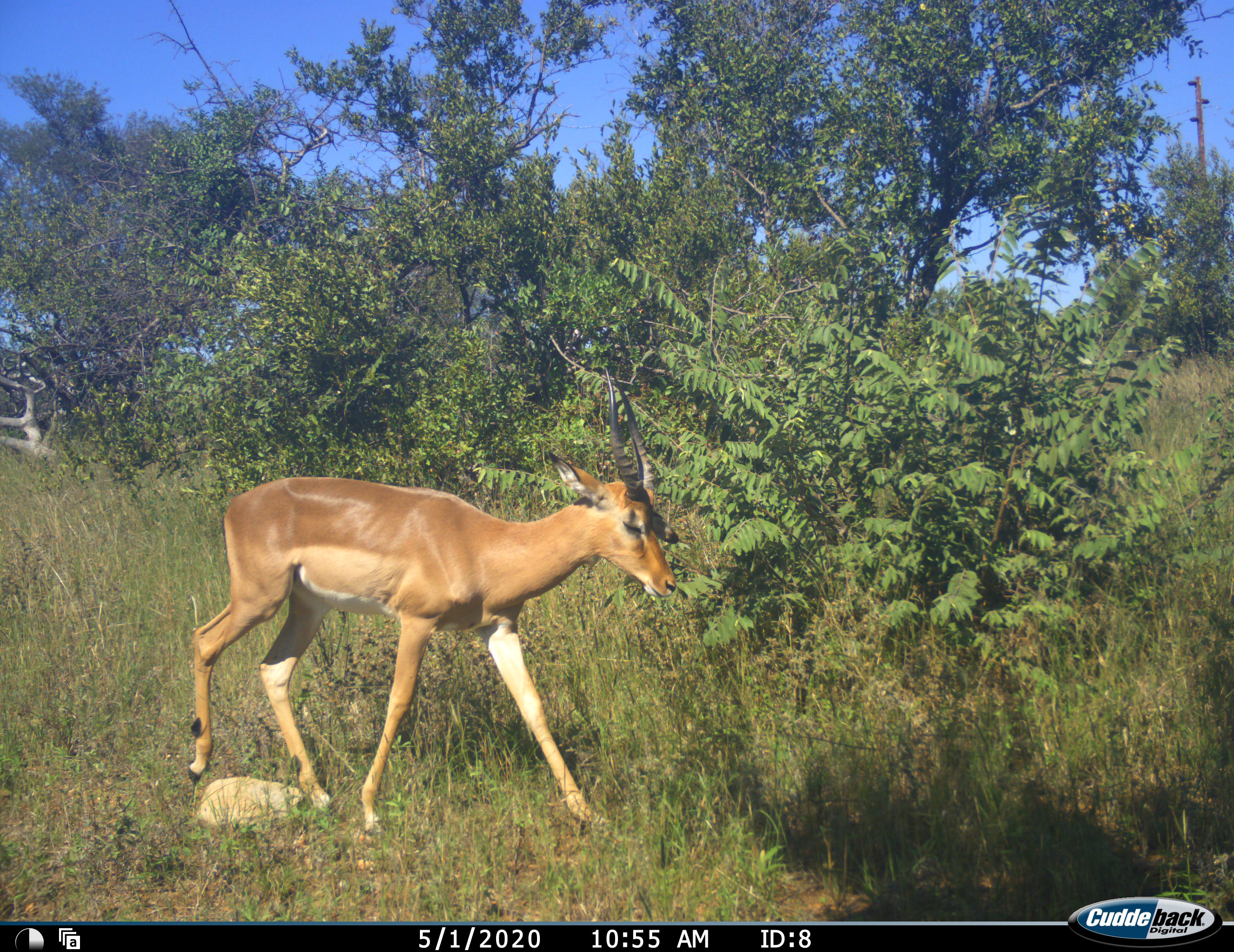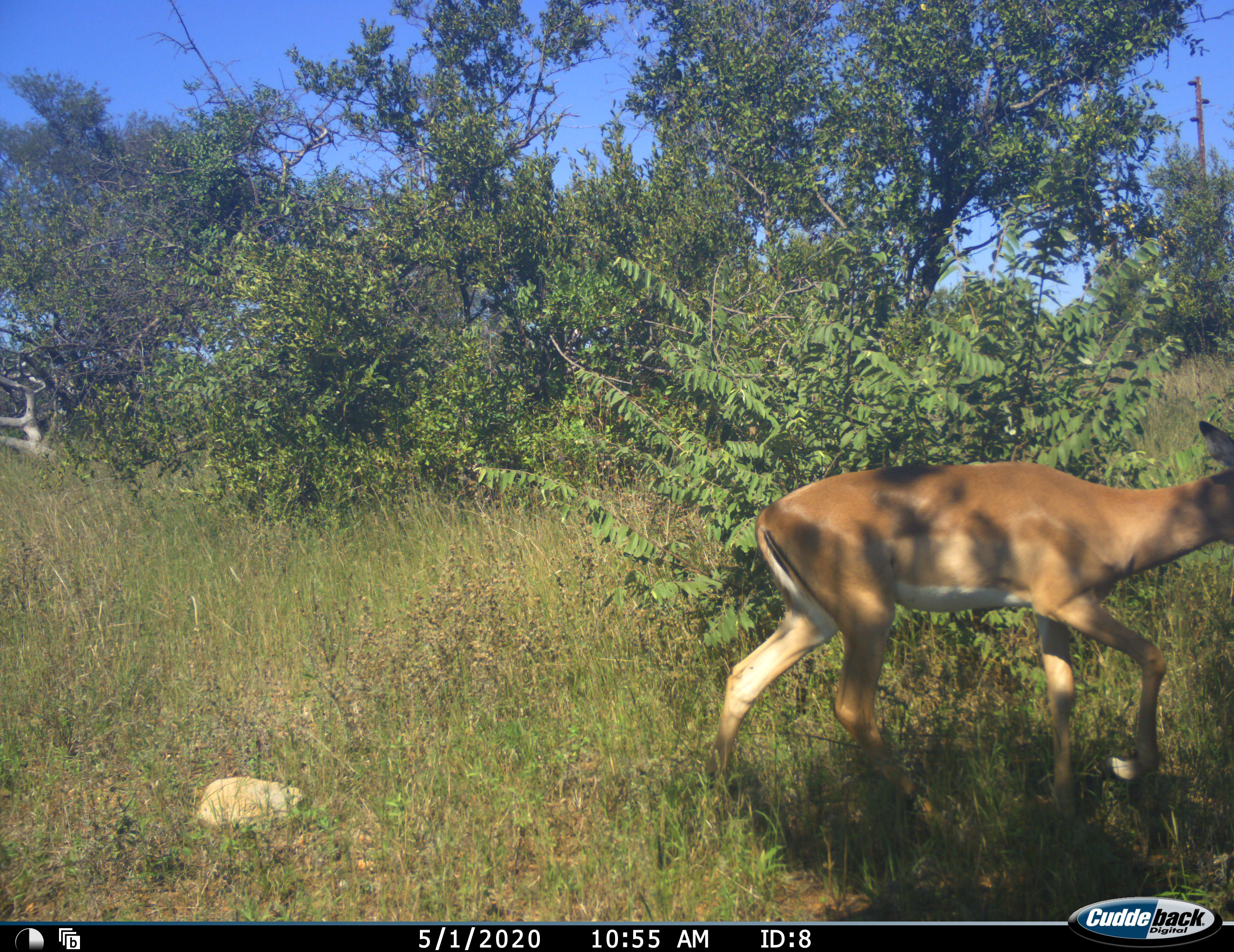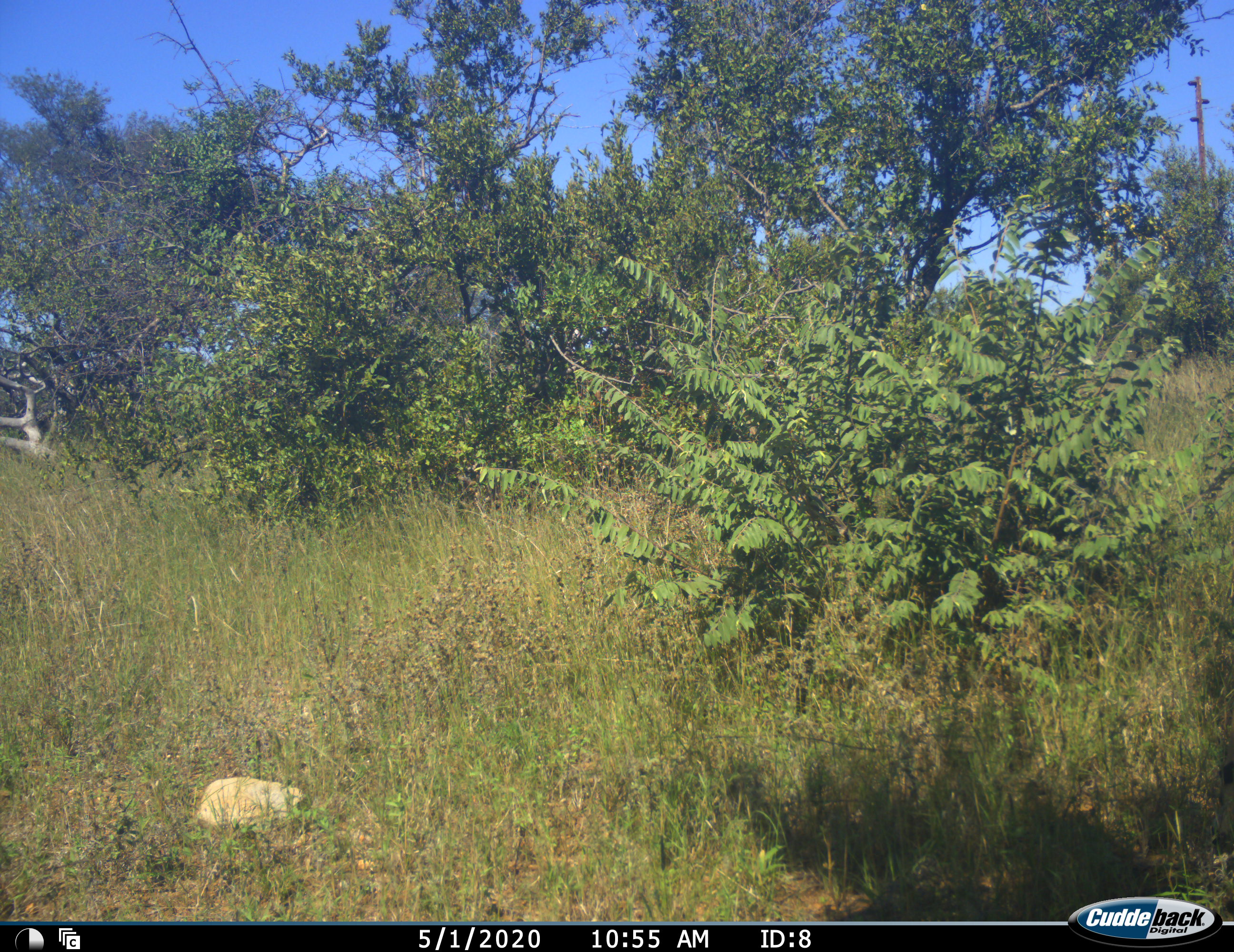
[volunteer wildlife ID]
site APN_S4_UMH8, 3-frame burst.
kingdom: Animalia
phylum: Chordata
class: Mammalia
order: Artiodactyla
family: Bovidae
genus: Aepyceros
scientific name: Aepyceros melampus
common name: impala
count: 1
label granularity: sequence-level